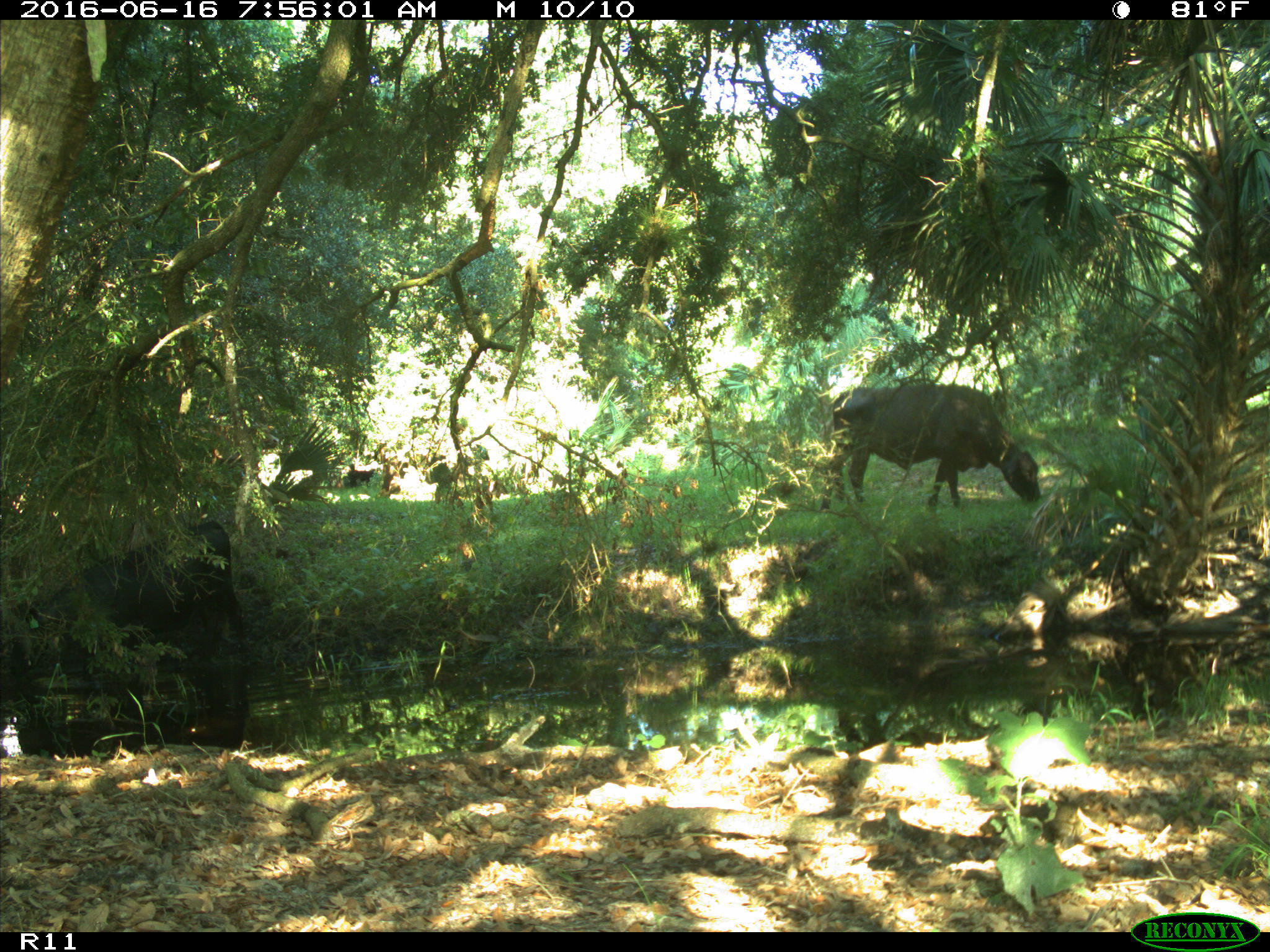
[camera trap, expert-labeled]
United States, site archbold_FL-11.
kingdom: Animalia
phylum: Chordata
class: Mammalia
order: Artiodactyla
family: Bovidae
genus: Bos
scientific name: Bos taurus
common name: domestic cow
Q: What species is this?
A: Bos taurus (domestic cow).